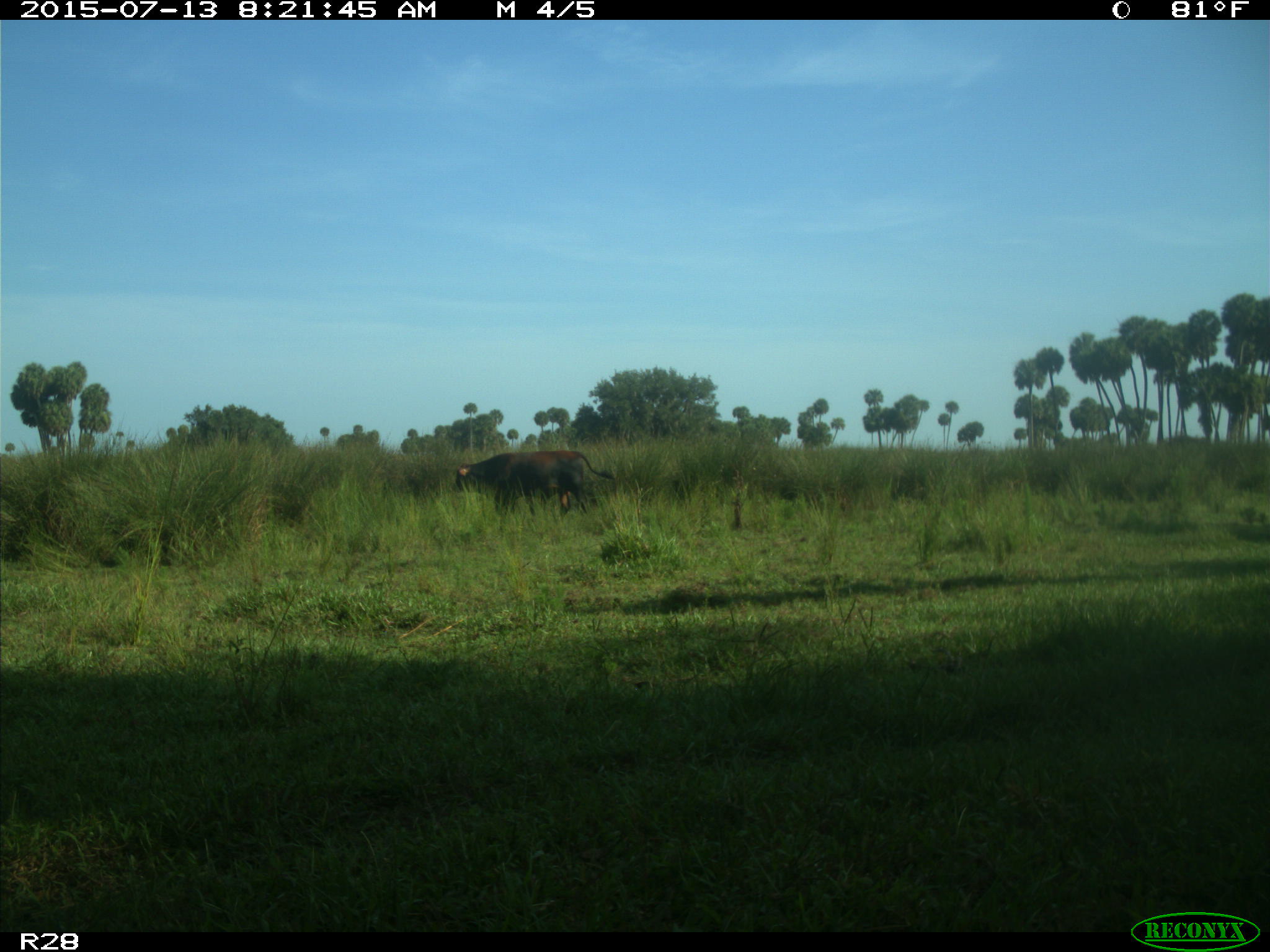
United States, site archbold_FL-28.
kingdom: Animalia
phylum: Chordata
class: Mammalia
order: Artiodactyla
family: Bovidae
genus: Bos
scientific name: Bos taurus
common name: domestic cow